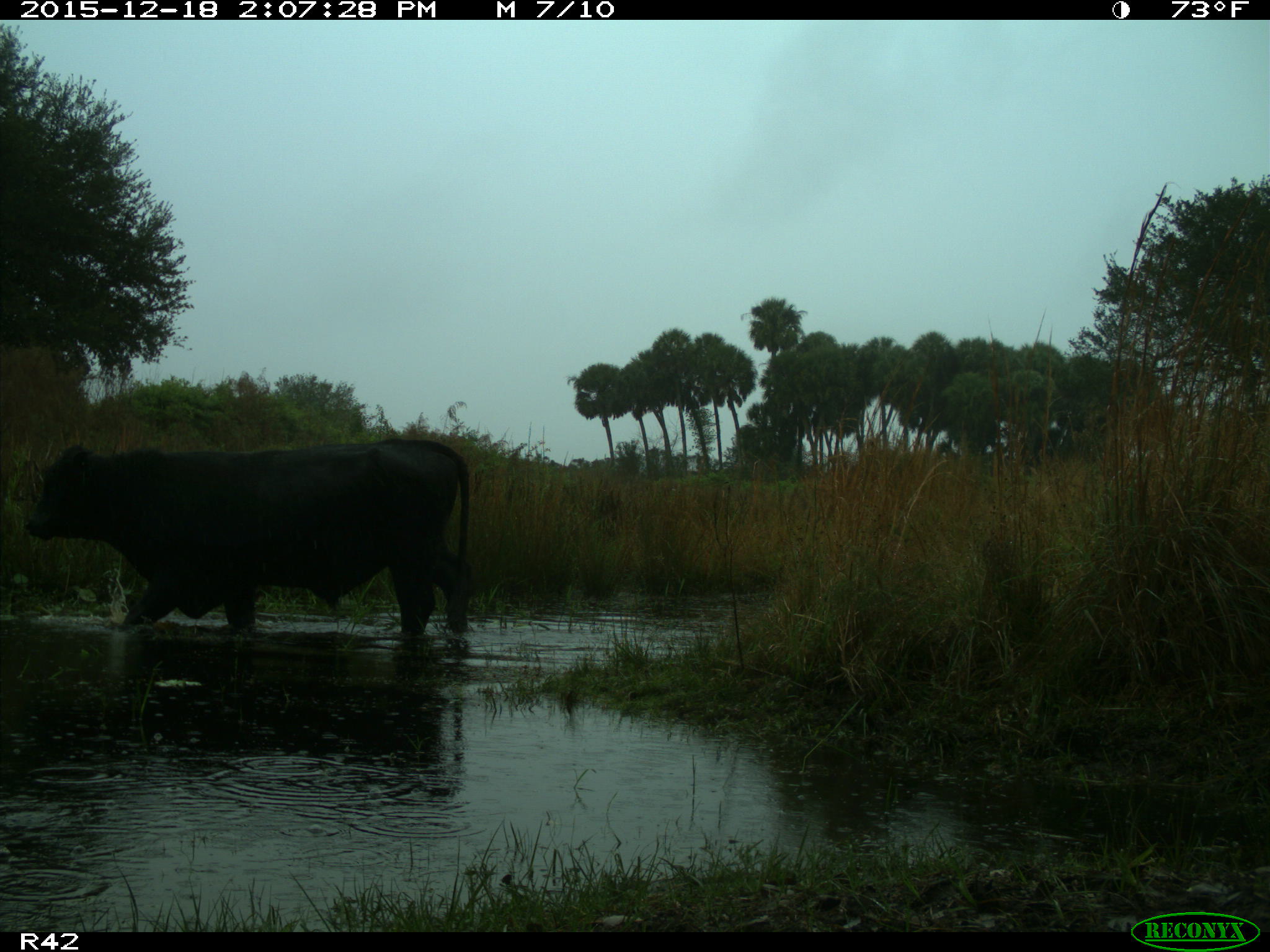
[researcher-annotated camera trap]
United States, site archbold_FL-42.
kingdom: Animalia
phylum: Chordata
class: Mammalia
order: Artiodactyla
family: Bovidae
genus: Bos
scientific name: Bos taurus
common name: domestic cow